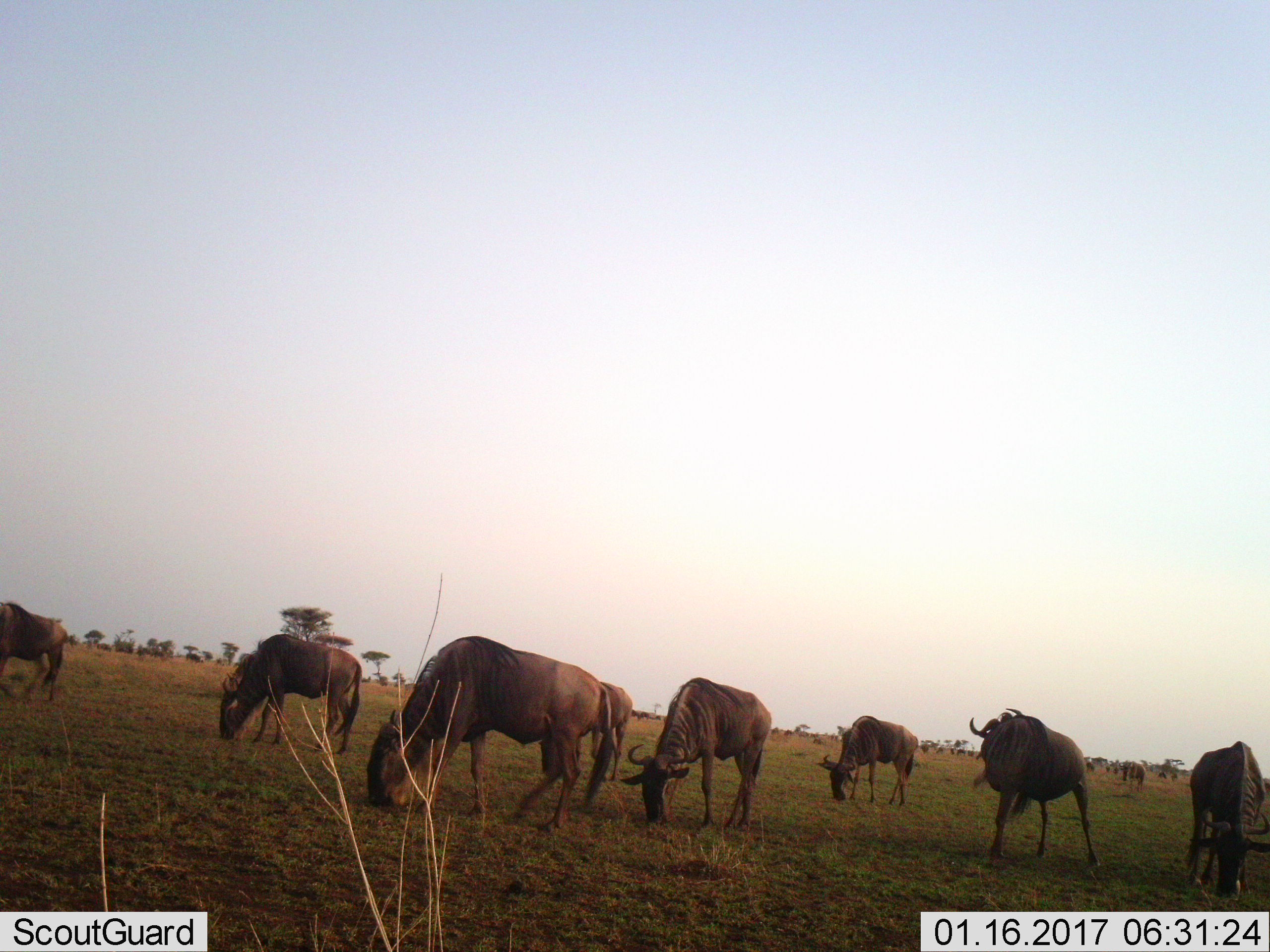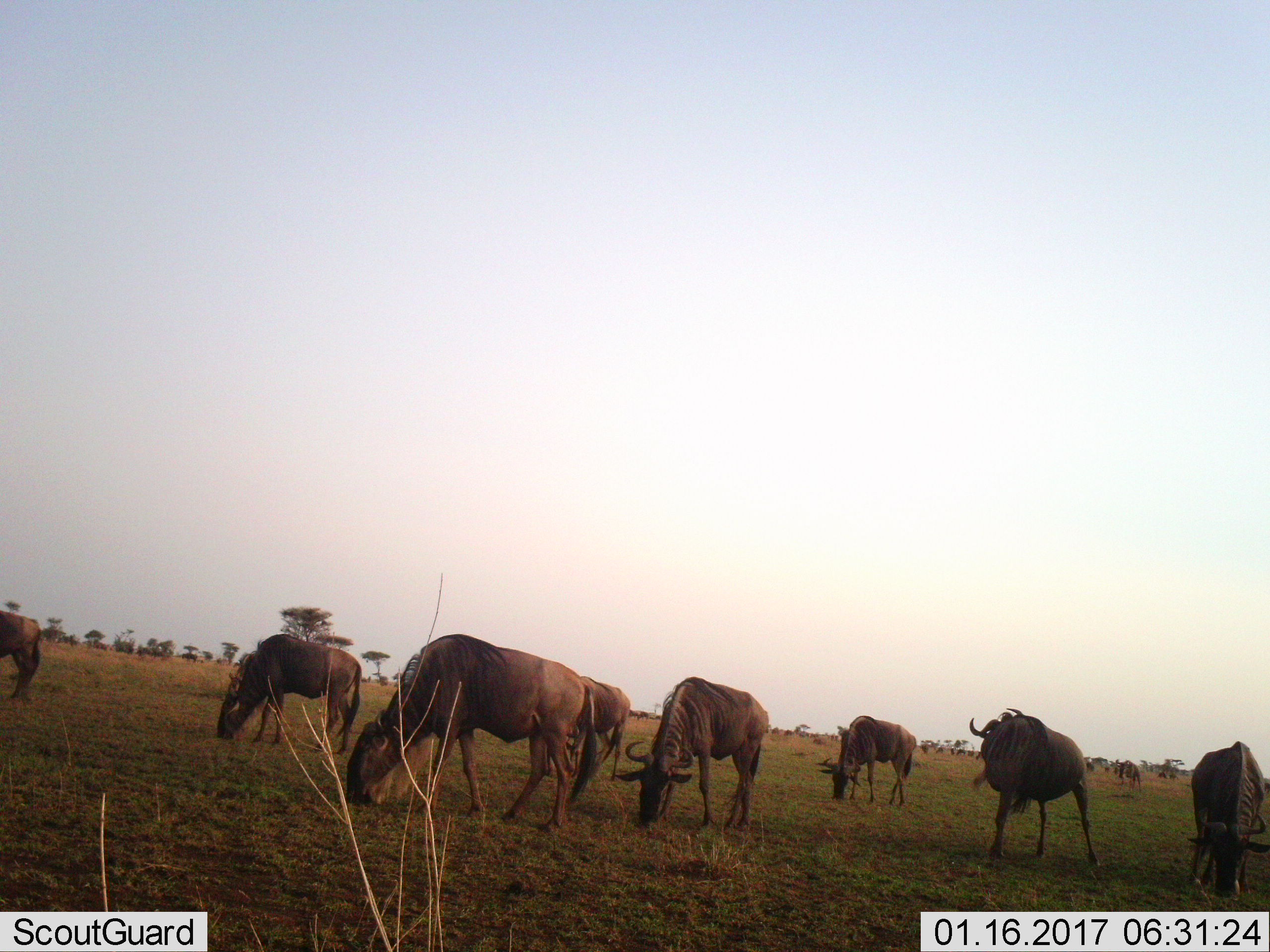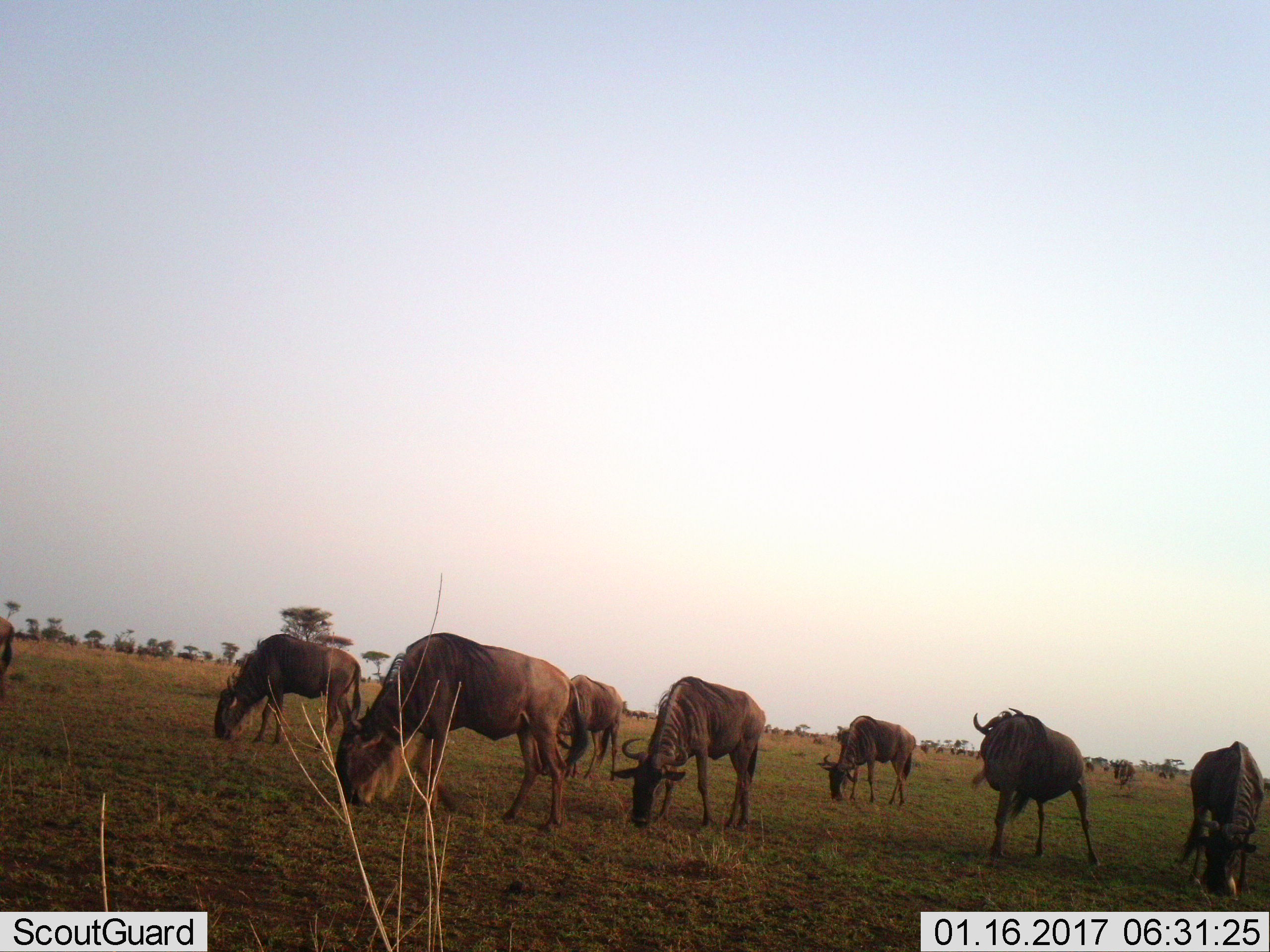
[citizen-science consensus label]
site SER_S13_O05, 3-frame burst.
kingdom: Animalia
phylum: Chordata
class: Mammalia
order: Artiodactyla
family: Bovidae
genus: Connochaetes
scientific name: Connochaetes taurinus taurinus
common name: blue wildebeest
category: wildebeestblue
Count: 8.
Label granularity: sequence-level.